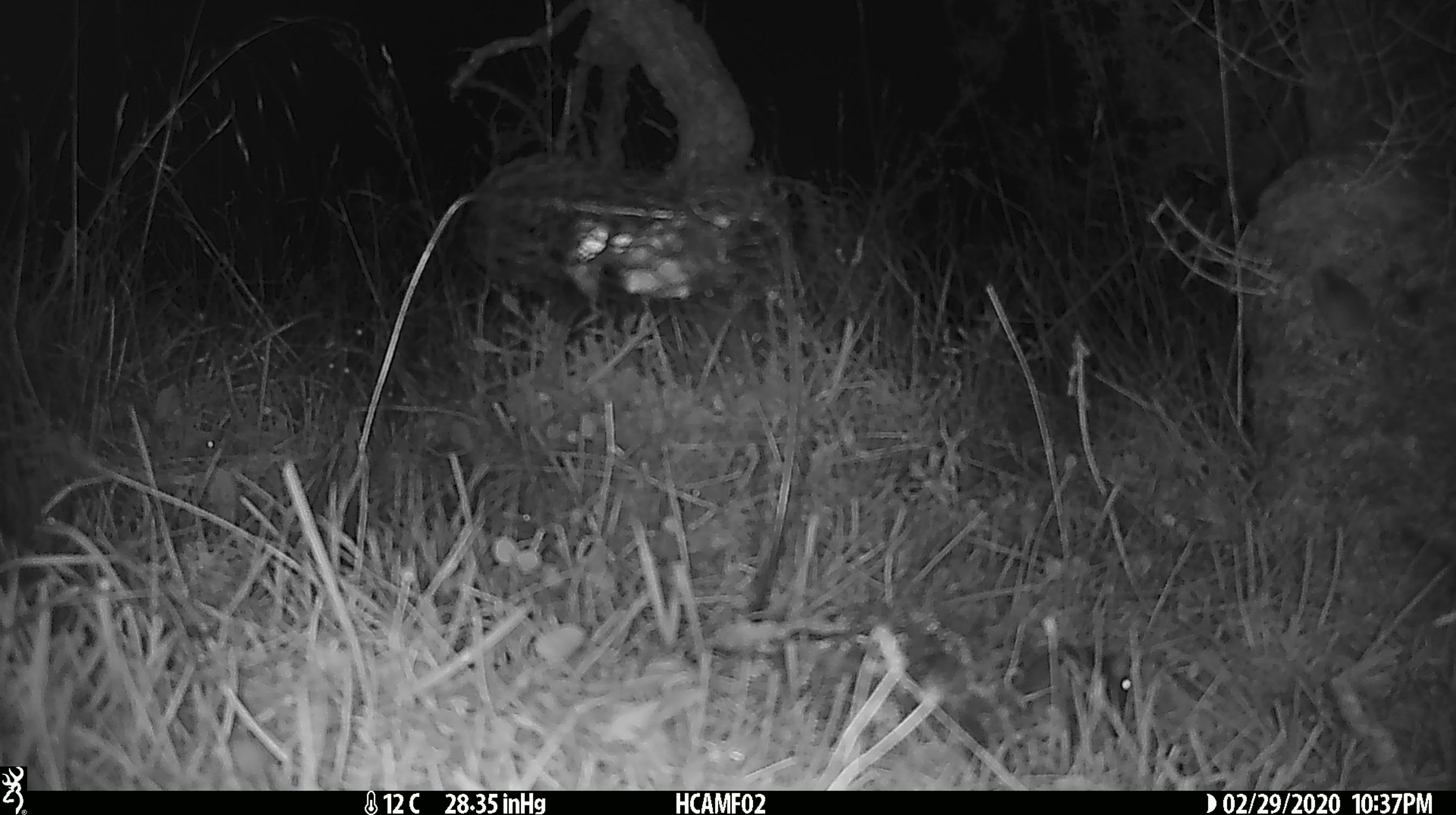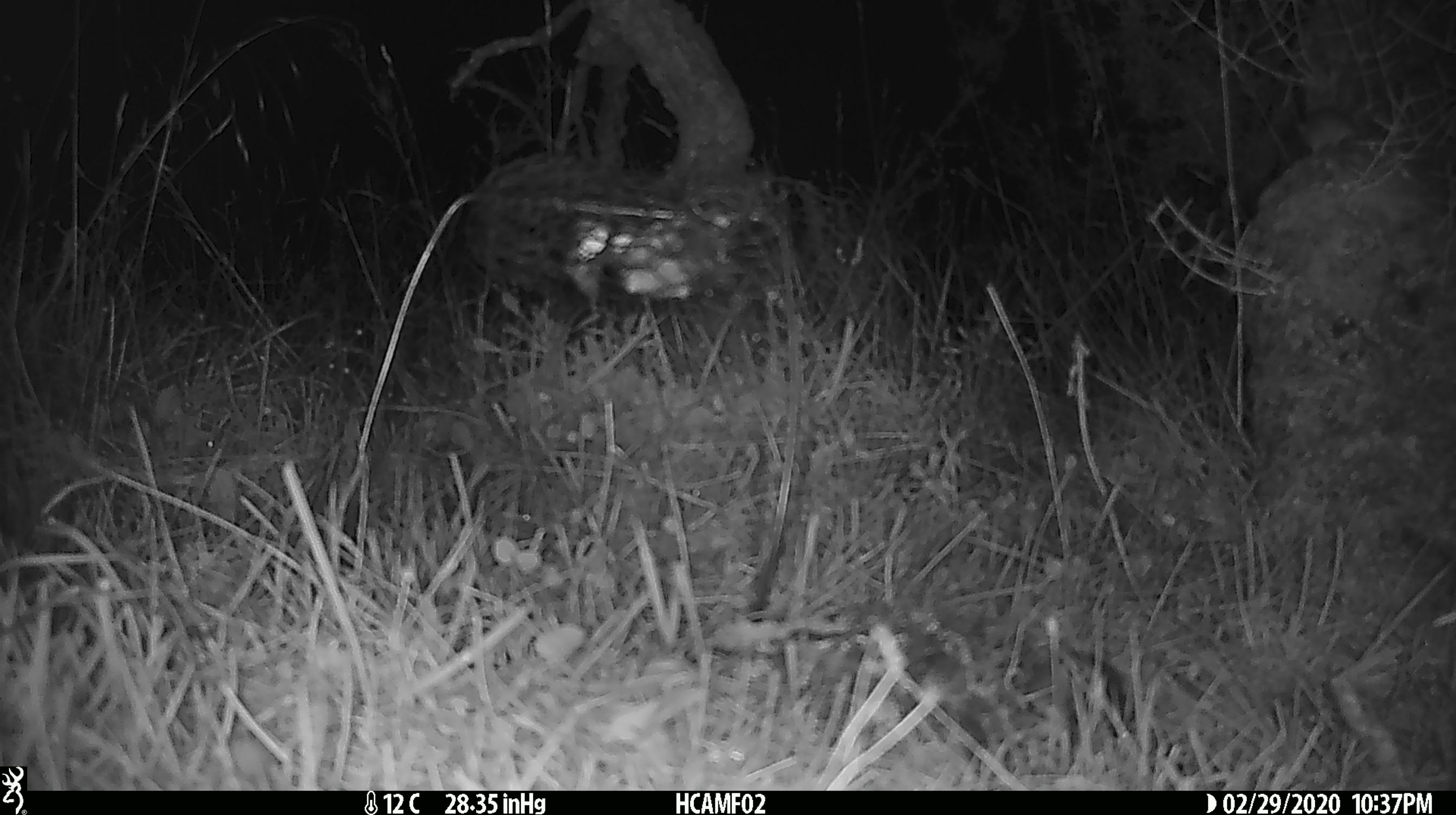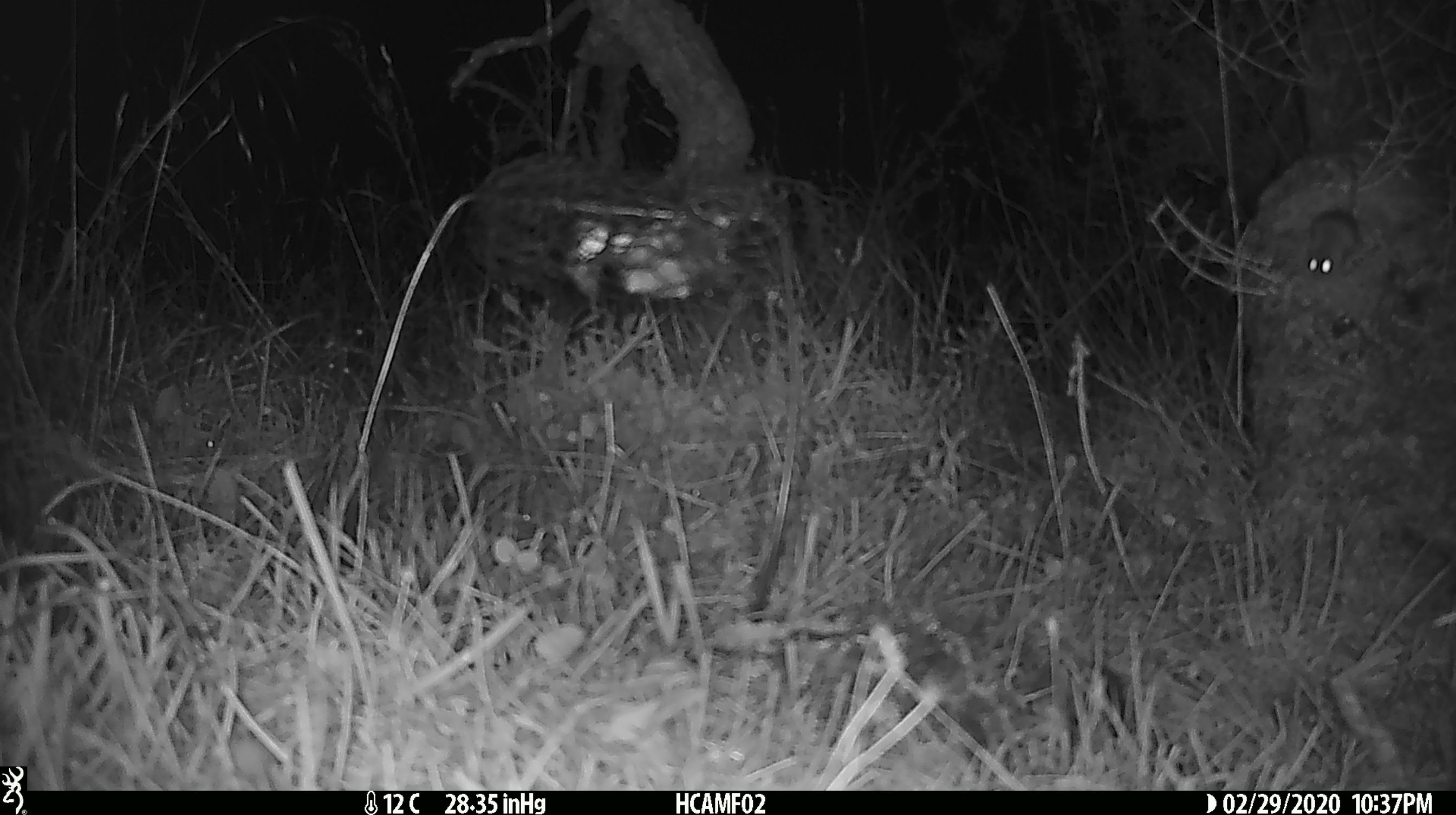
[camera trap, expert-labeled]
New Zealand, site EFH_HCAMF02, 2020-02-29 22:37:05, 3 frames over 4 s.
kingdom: Animalia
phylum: Chordata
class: Mammalia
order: Rodentia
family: Muridae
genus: Mus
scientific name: Mus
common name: mouse